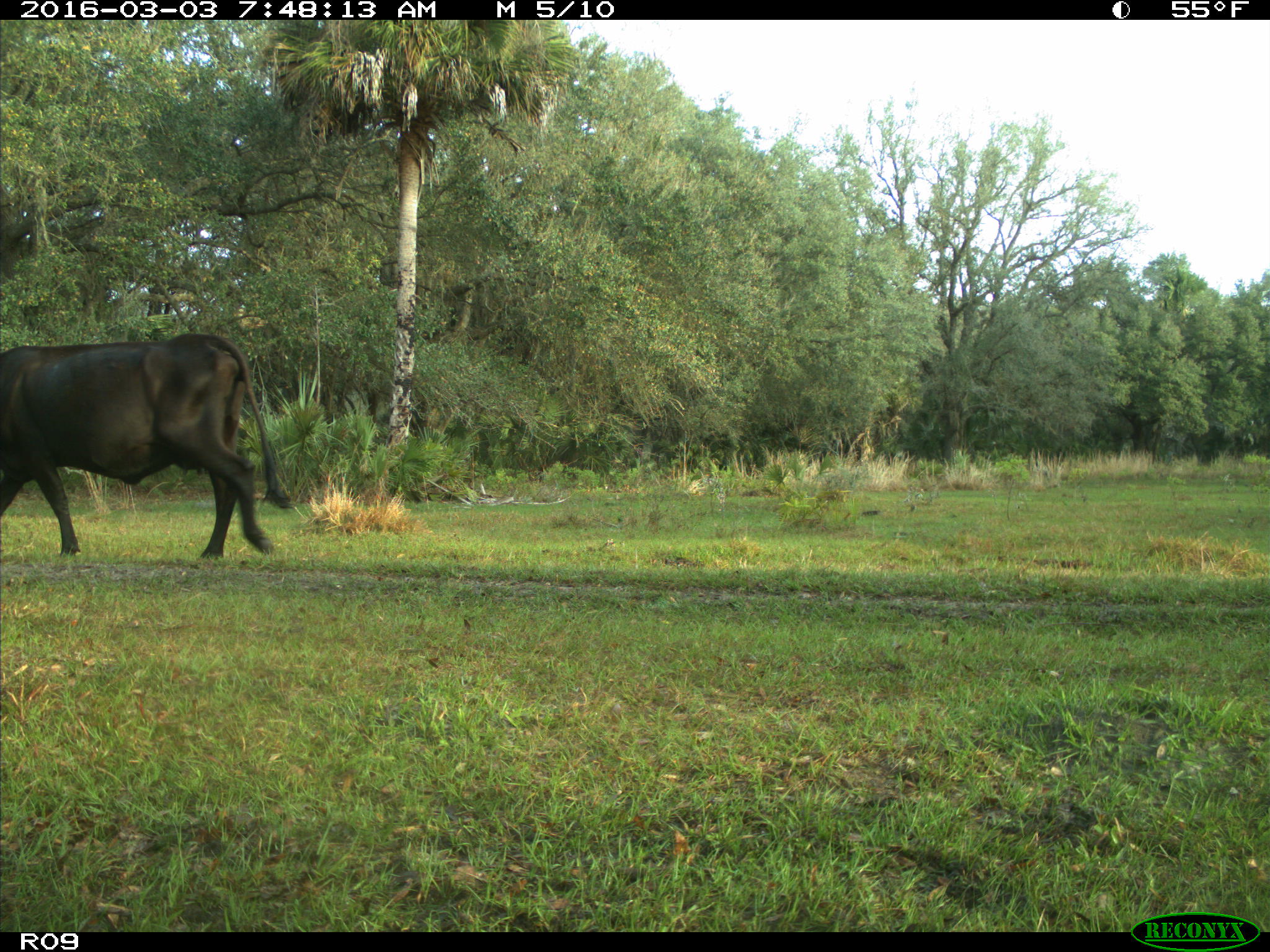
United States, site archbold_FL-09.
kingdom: Animalia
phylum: Chordata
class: Mammalia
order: Artiodactyla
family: Bovidae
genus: Bos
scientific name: Bos taurus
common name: domestic cow